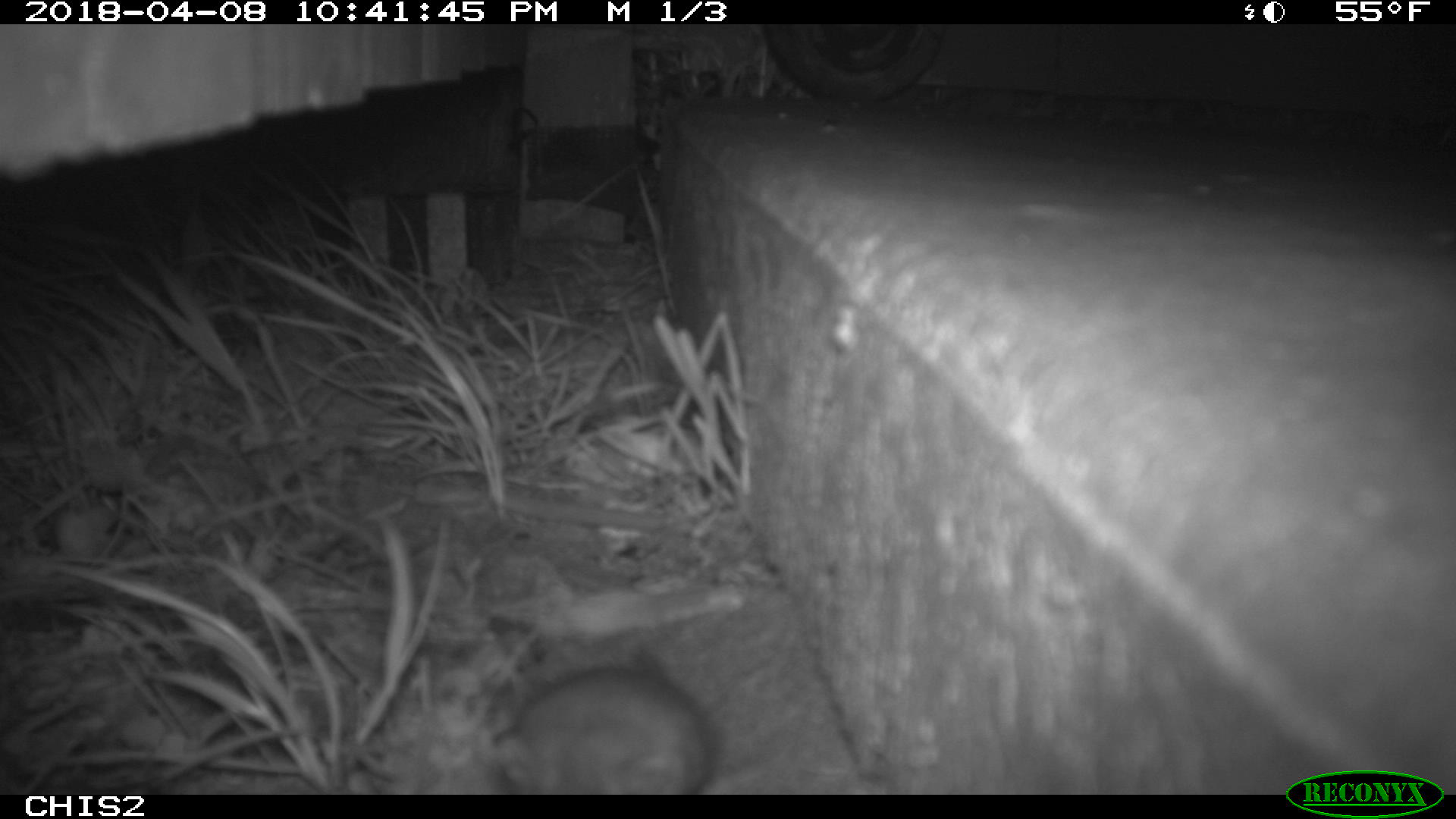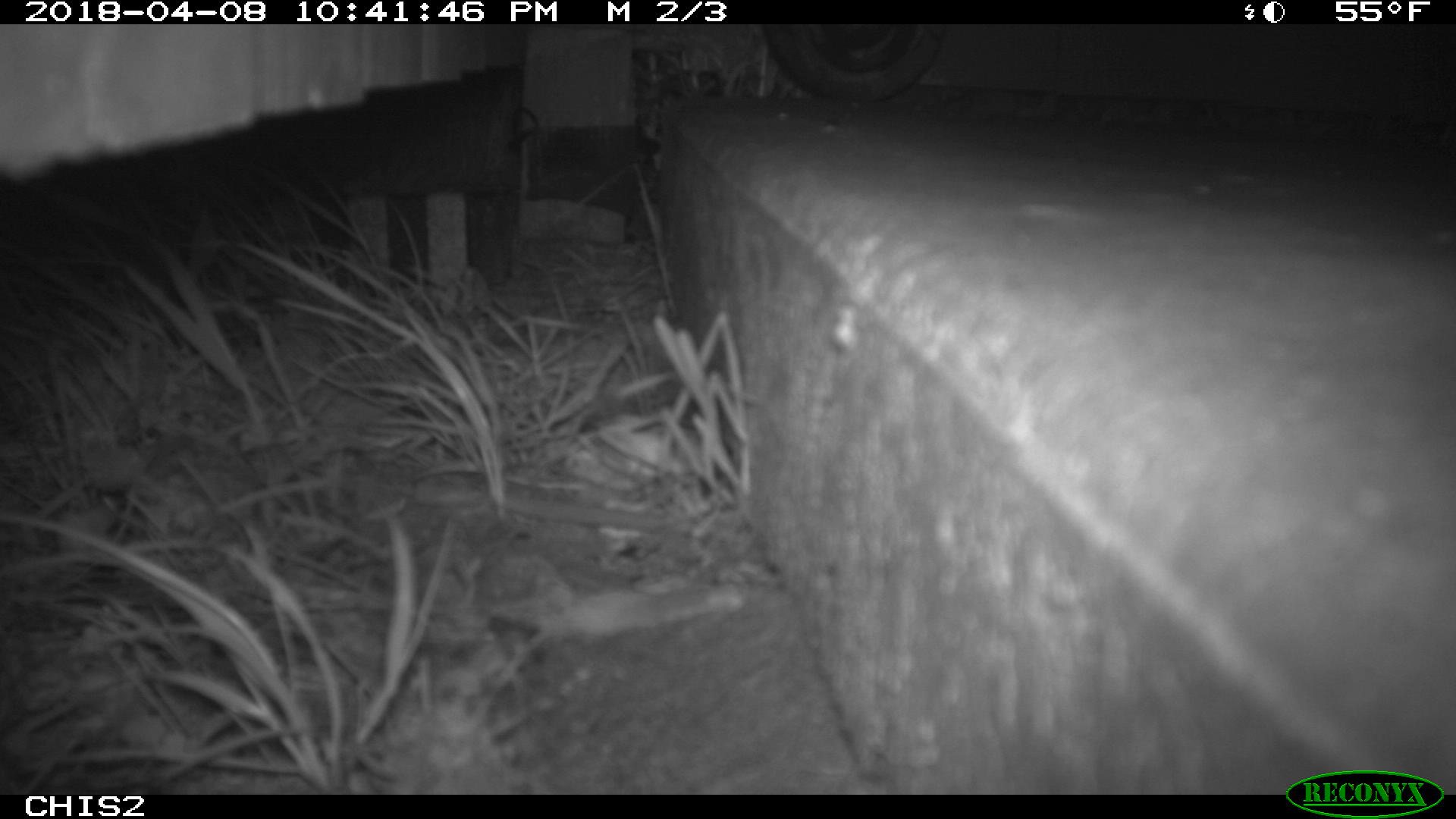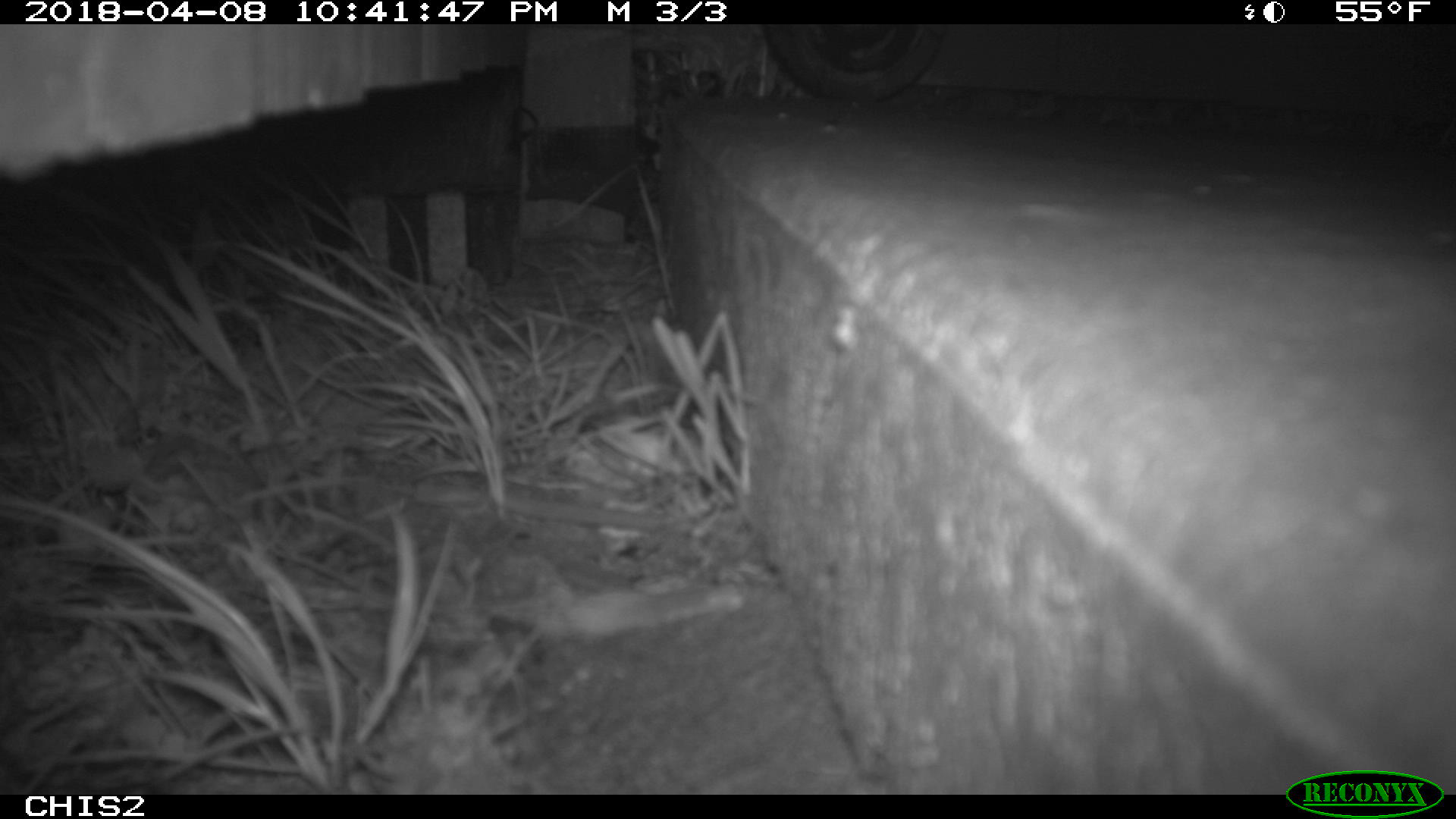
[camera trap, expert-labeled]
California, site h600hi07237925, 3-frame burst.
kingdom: Animalia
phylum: Chordata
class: Mammalia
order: Rodentia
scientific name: Rodentia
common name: rodent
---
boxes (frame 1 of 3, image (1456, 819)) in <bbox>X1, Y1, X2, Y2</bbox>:
rodent: <bbox>491, 666, 717, 793</bbox>